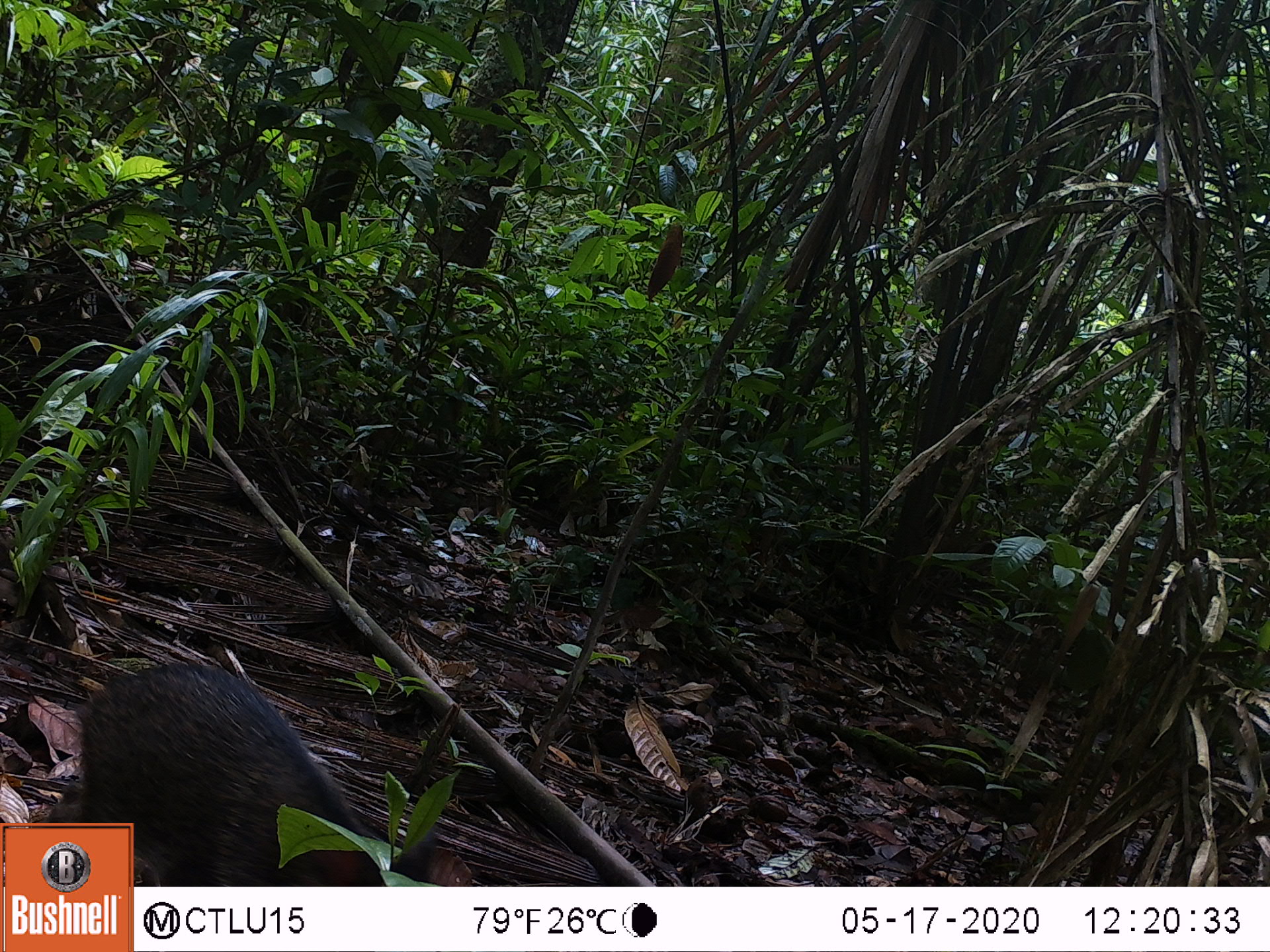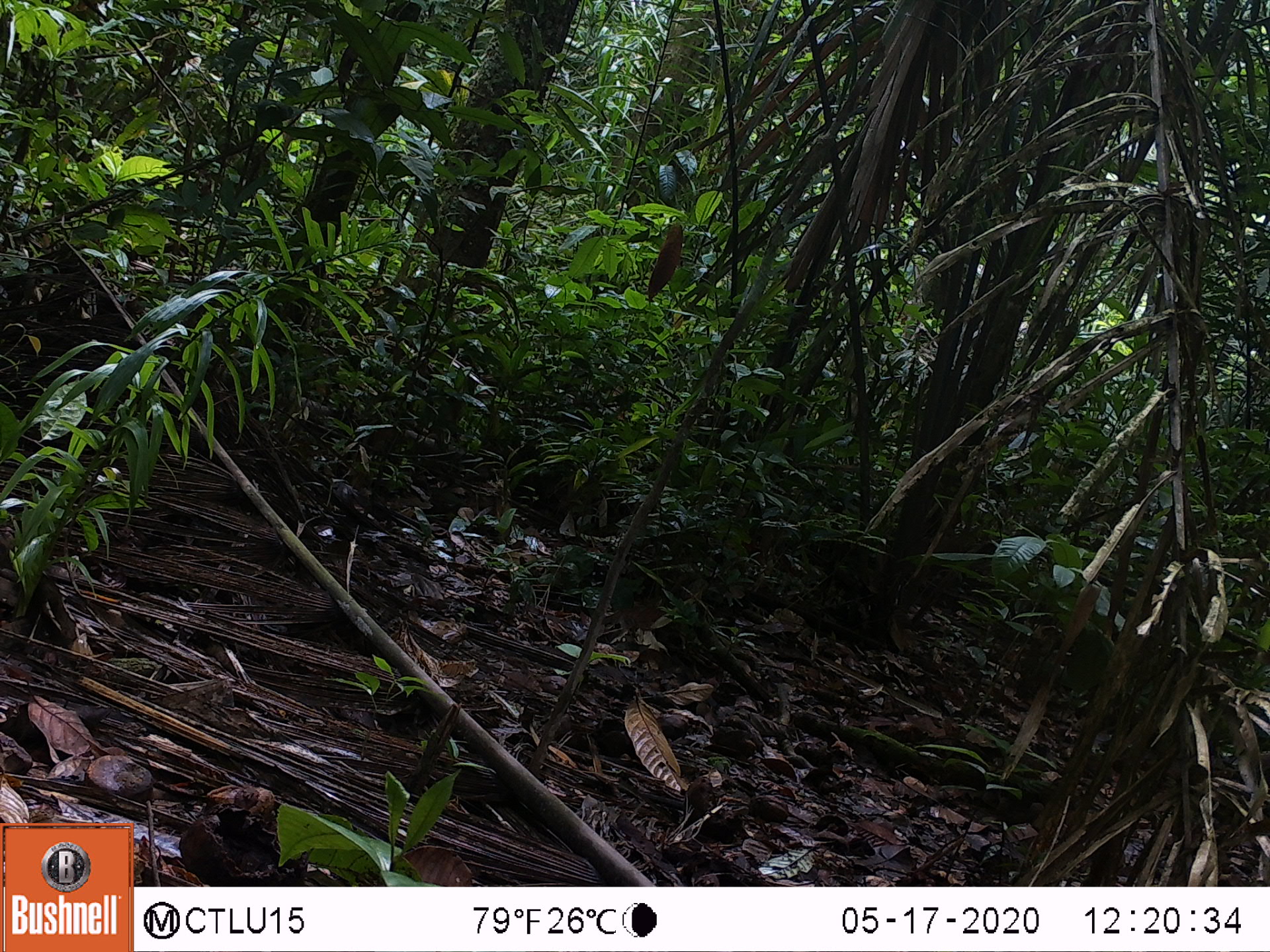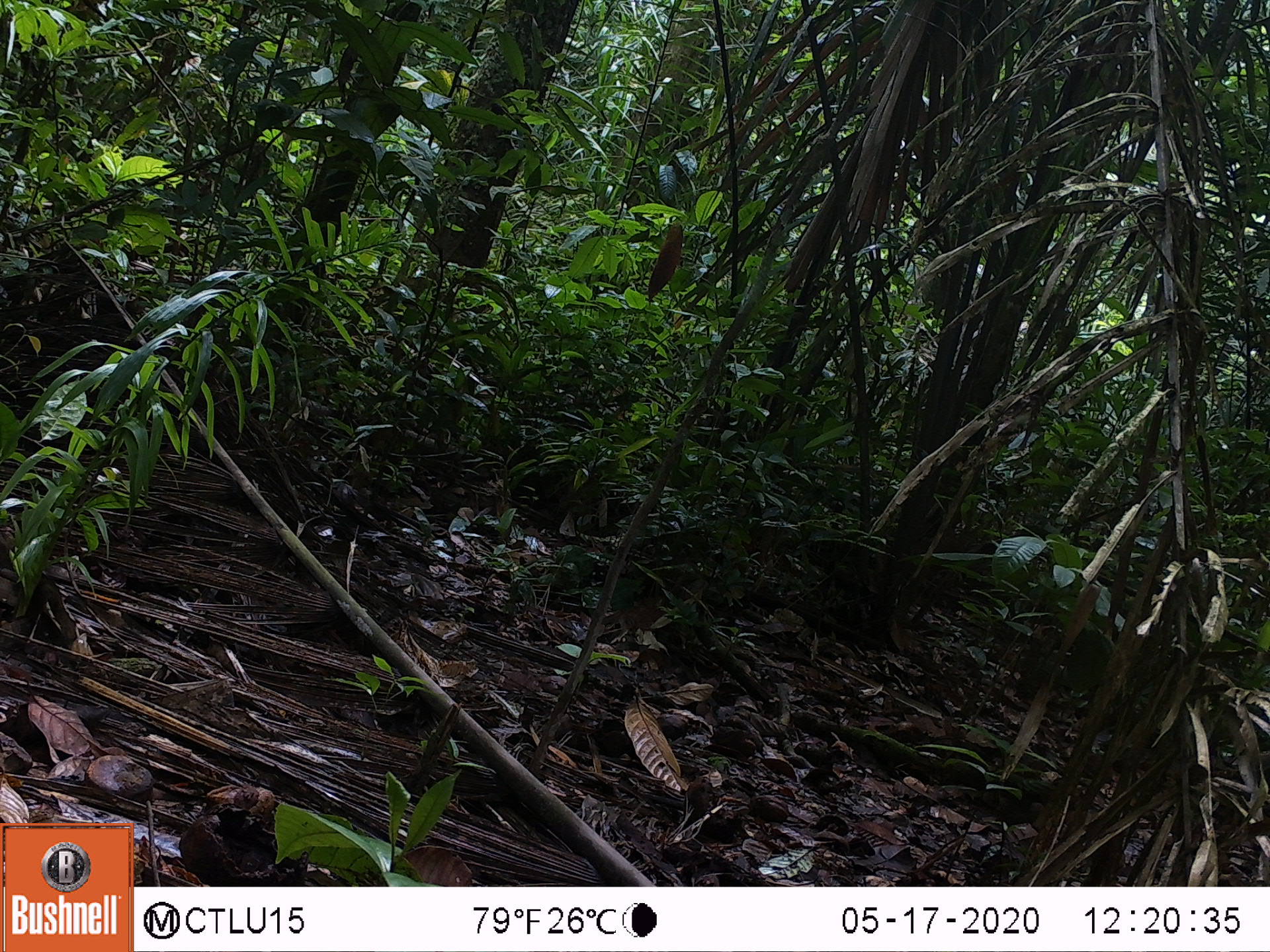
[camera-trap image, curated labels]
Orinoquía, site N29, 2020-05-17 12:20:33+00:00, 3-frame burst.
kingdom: Animalia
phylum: Chordata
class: Mammalia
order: Artiodactyla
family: Tayassuidae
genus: Pecari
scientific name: Pecari tajacu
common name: collared peccary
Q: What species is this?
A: Collared peccary (Pecari tajacu).